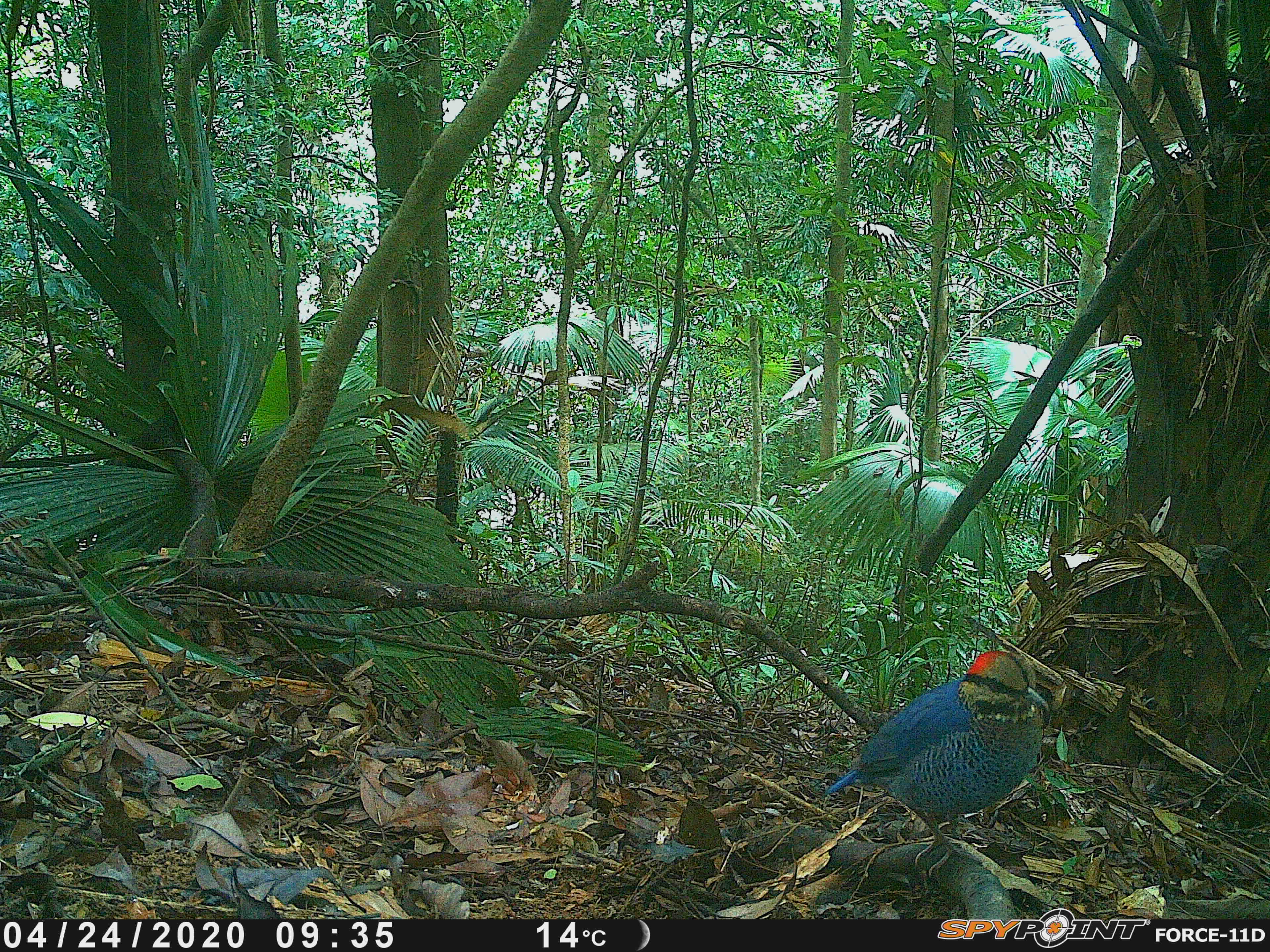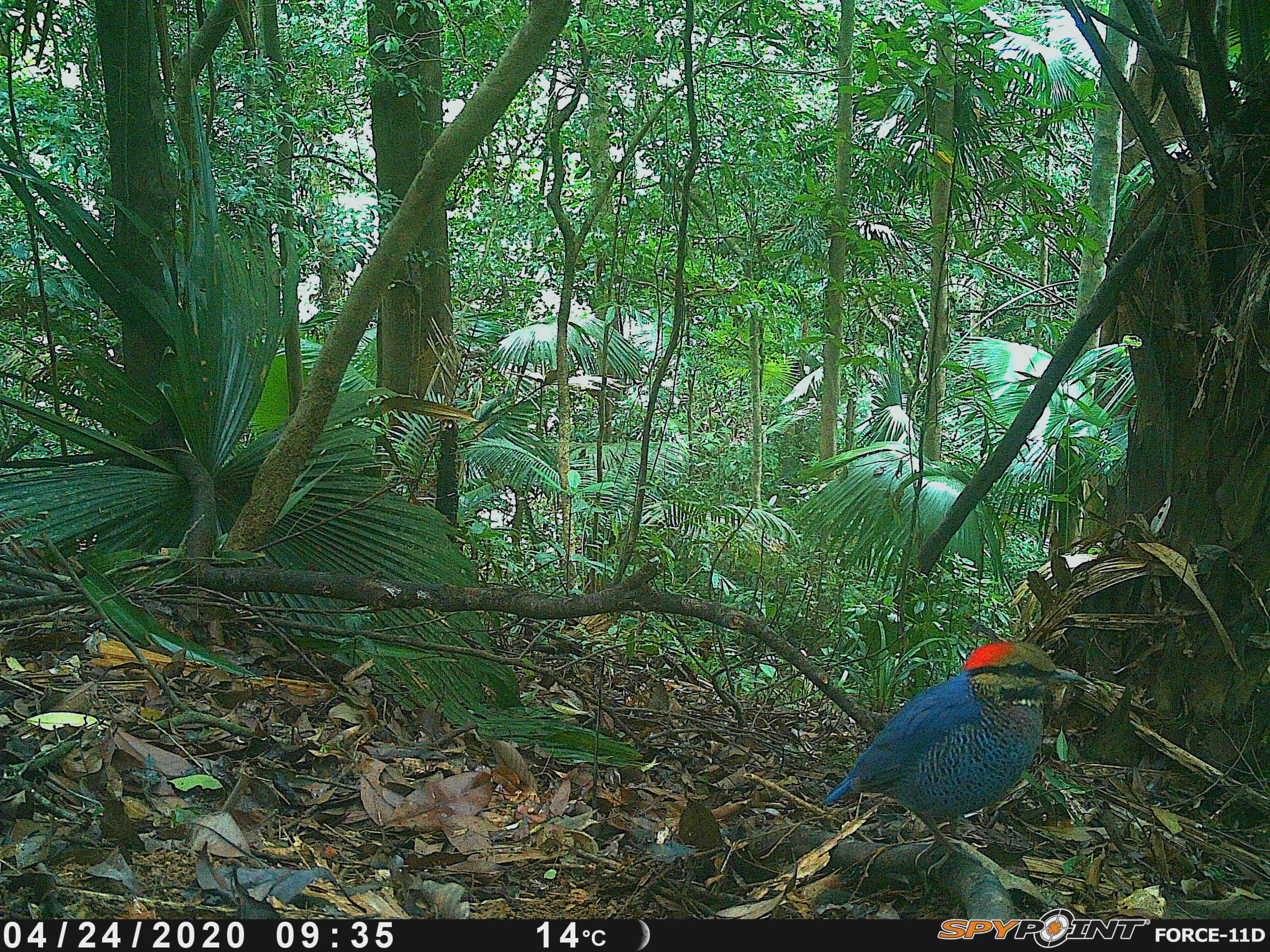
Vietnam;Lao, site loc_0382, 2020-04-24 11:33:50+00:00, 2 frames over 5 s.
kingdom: Animalia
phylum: Chordata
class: Aves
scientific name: Aves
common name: bird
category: unidentified bird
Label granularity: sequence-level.